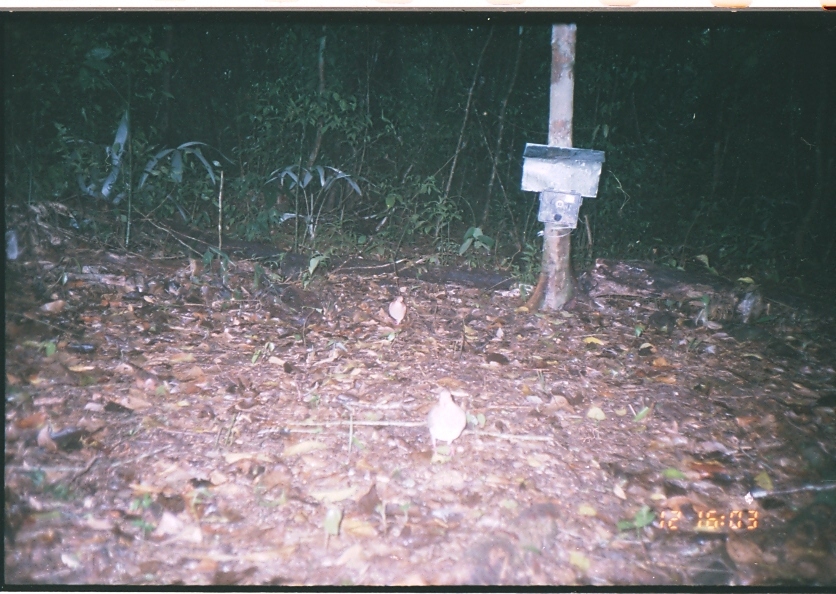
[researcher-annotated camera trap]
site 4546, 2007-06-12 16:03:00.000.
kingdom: Animalia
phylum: Chordata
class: Aves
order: Columbiformes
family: Columbidae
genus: Leptotila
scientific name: Leptotila verreauxi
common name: white-tipped dove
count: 1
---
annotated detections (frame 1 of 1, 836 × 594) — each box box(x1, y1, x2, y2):
leptotila verreauxi: box(427, 389, 466, 457)